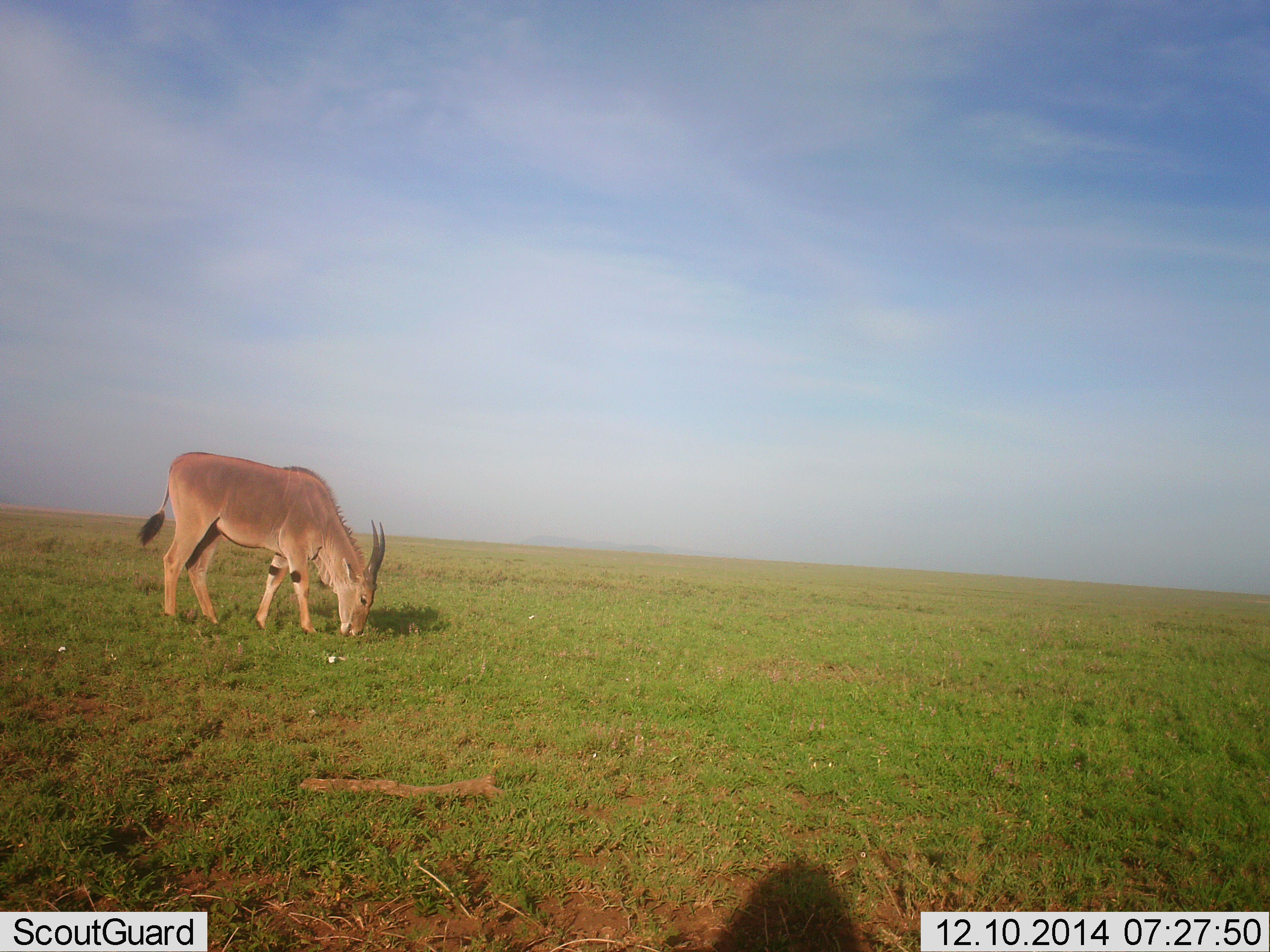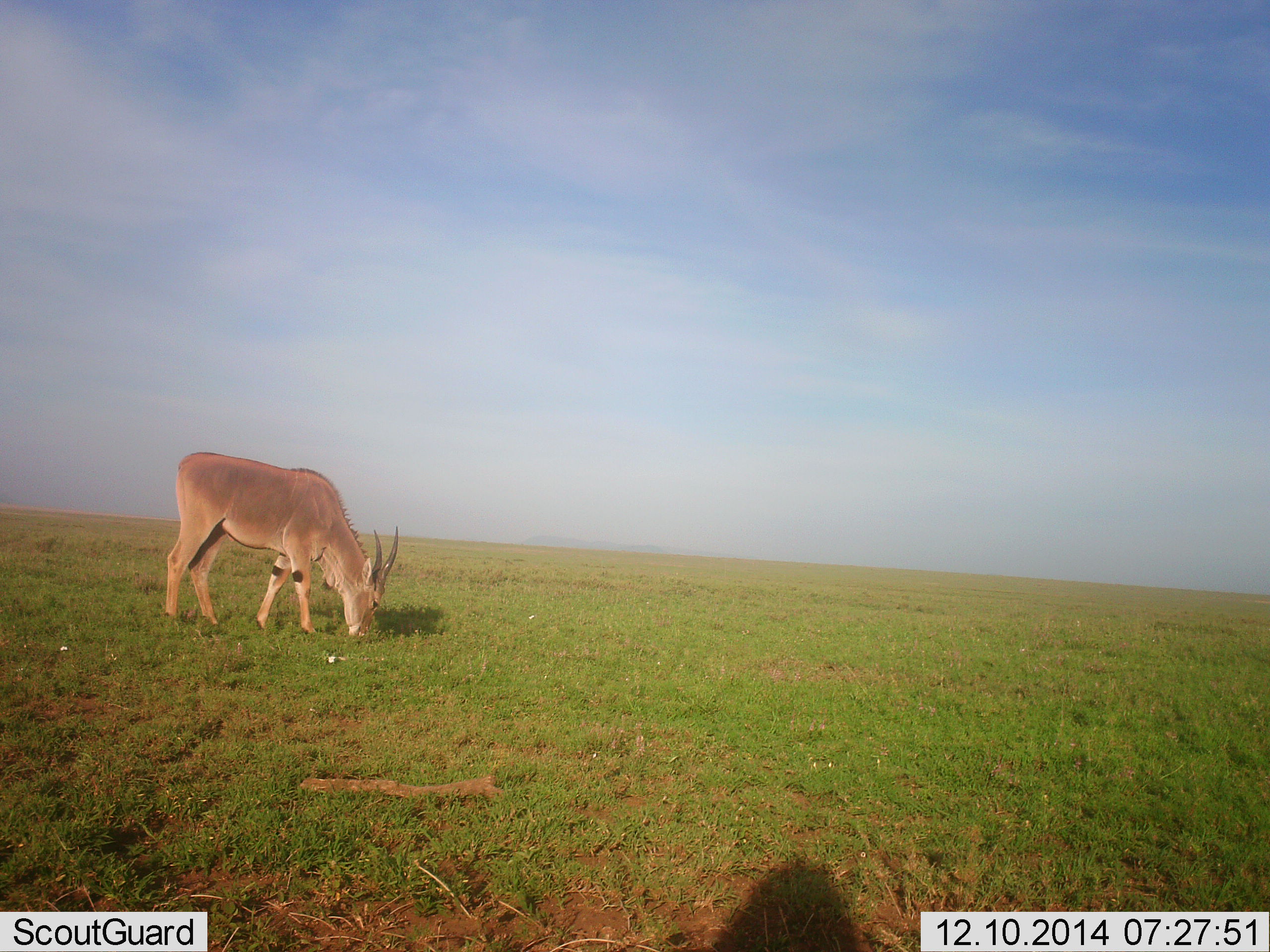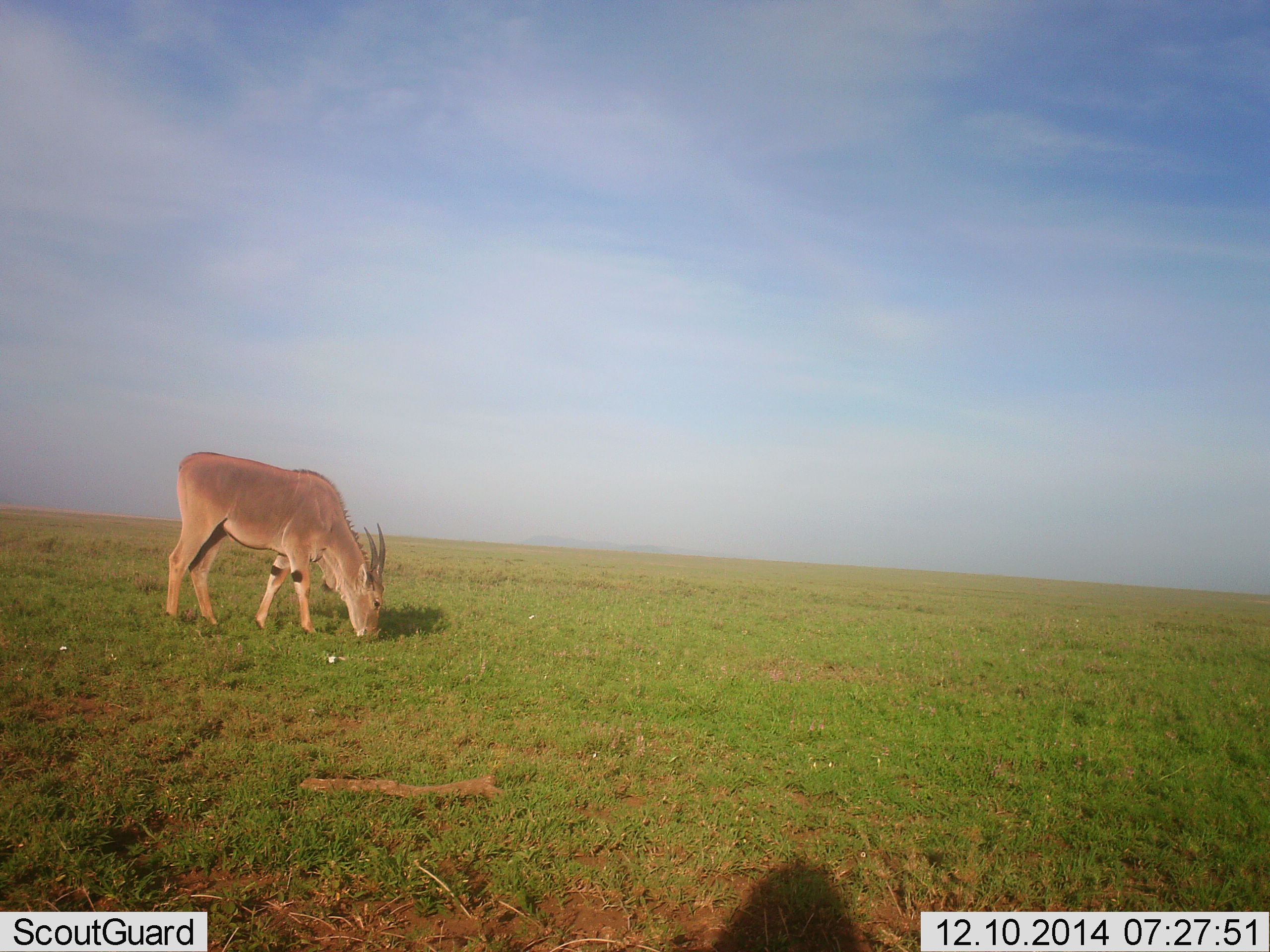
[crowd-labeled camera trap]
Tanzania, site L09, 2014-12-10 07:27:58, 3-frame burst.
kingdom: Animalia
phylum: Chordata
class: Mammalia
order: Artiodactyla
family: Bovidae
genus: Tragelaphus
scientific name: Tragelaphus oryx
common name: eland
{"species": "eland (Tragelaphus oryx)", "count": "1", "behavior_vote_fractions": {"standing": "30%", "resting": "0%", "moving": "0%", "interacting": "0%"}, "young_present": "0%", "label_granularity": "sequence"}